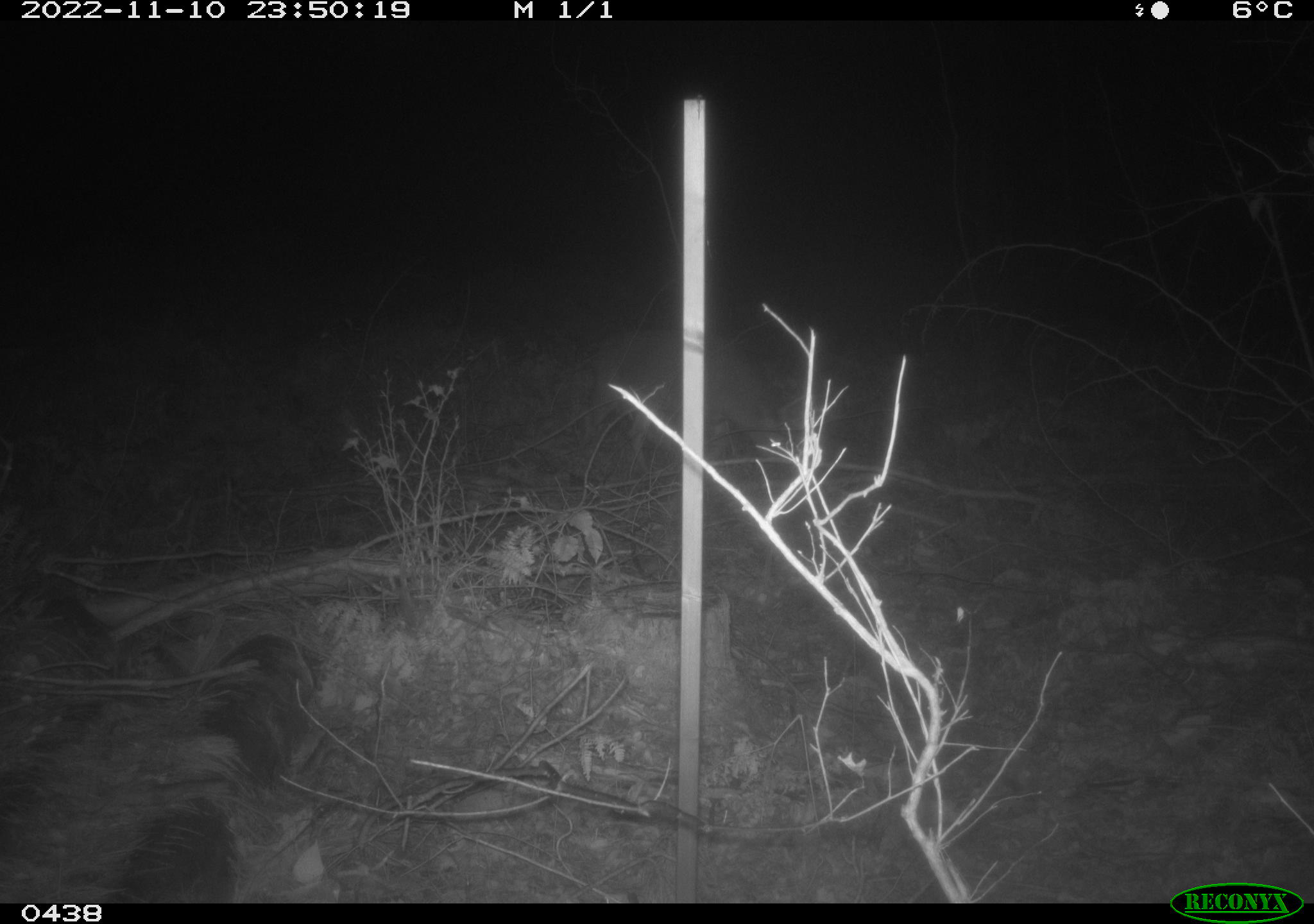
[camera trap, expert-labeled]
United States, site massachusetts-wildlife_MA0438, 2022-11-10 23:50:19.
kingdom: Animalia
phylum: Chordata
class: Mammalia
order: Artiodactyla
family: Cervidae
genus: Odocoileus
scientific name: Odocoileus virginianus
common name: white-tailed deer